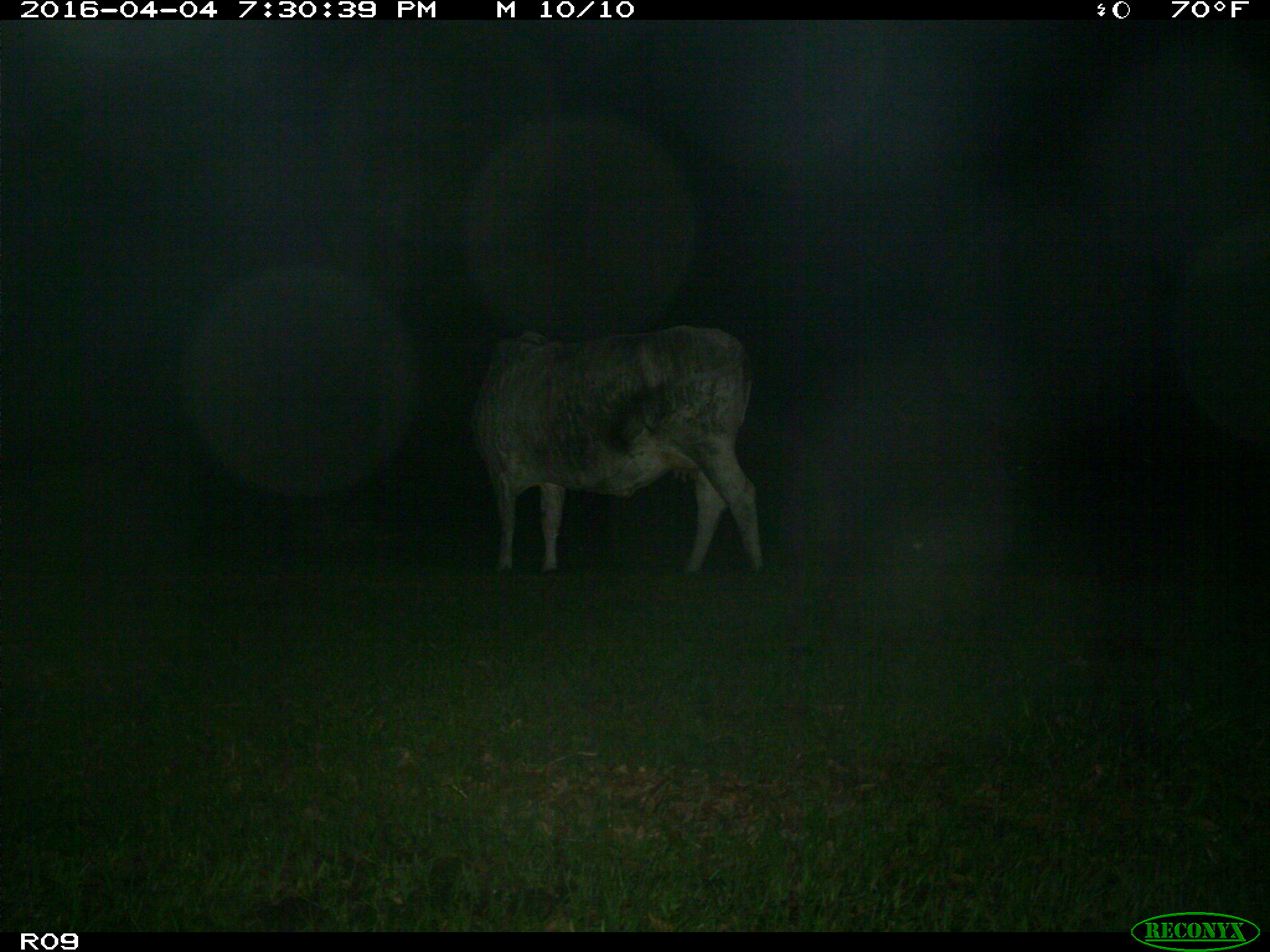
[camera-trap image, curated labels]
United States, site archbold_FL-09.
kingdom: Animalia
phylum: Chordata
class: Mammalia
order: Artiodactyla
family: Bovidae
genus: Bos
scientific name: Bos taurus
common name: domestic cow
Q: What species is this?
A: Bos taurus (domestic cow).